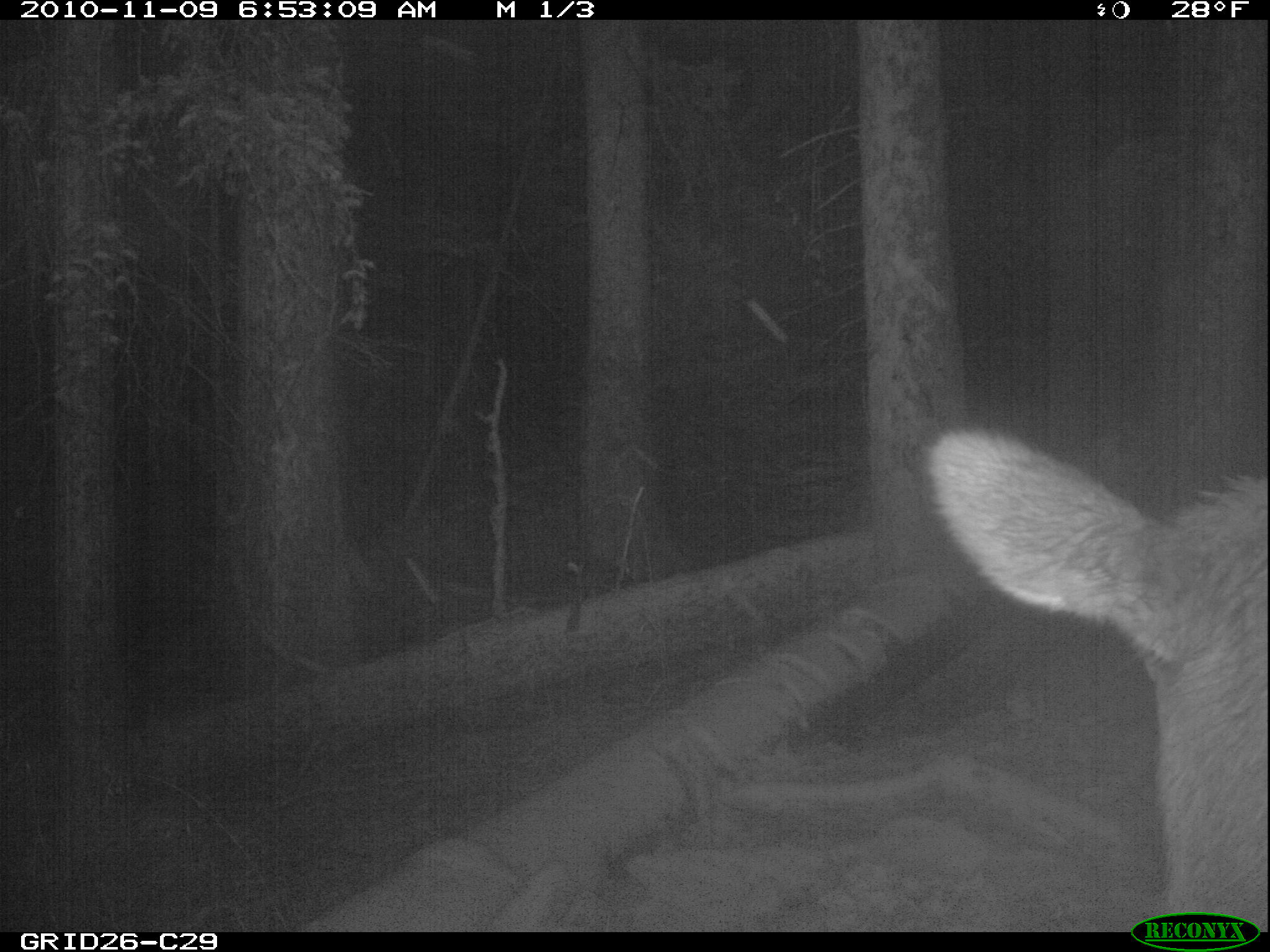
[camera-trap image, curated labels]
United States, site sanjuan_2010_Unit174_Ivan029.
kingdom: Animalia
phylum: Chordata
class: Mammalia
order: Artiodactyla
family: Cervidae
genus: Cervus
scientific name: Cervus elaphus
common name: red deer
Cervus elaphus (red deer).